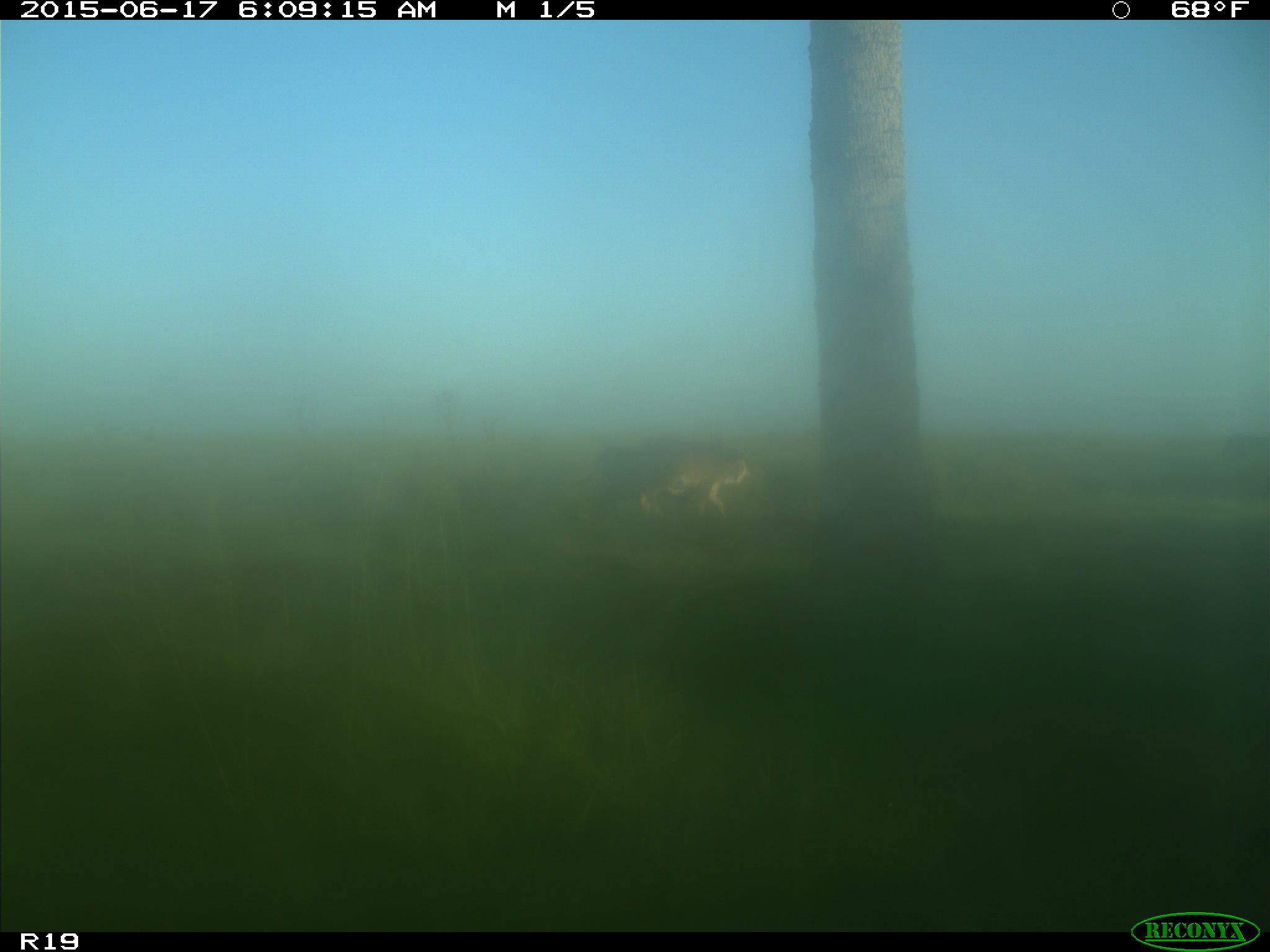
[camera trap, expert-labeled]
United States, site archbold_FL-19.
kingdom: Animalia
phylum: Chordata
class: Mammalia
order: Artiodactyla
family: Bovidae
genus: Bos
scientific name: Bos taurus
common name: domestic cow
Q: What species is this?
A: Bos taurus (domestic cow).